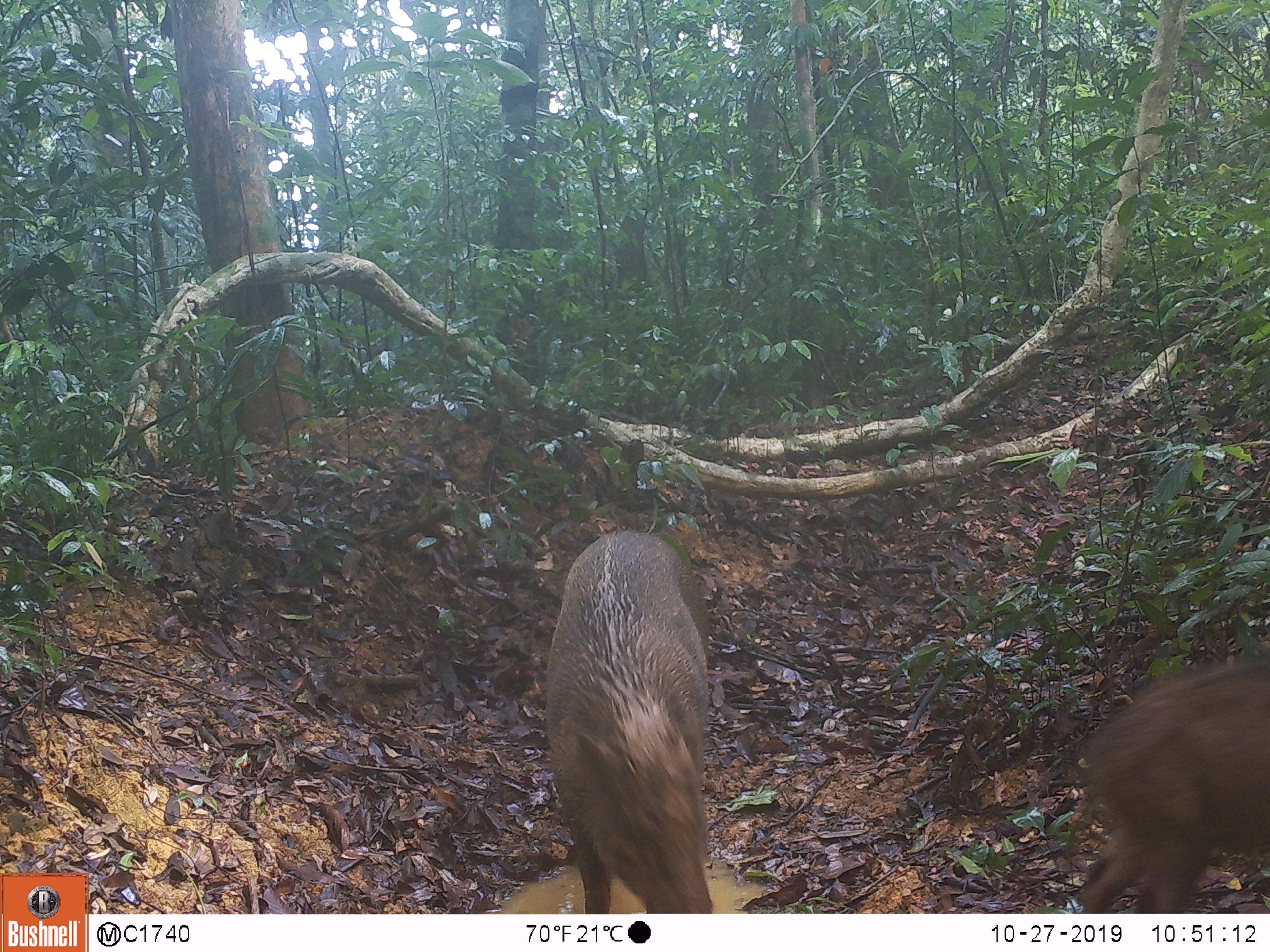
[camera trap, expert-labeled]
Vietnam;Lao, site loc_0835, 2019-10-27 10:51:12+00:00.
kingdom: Animalia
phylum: Chordata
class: Mammalia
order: Artiodactyla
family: Suidae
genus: Sus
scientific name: Sus scrofa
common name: eurasian wild pig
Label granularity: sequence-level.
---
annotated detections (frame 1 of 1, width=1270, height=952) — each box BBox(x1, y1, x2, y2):
eurasian wild pig: BBox(542, 528, 717, 913); BBox(1074, 656, 1270, 913)